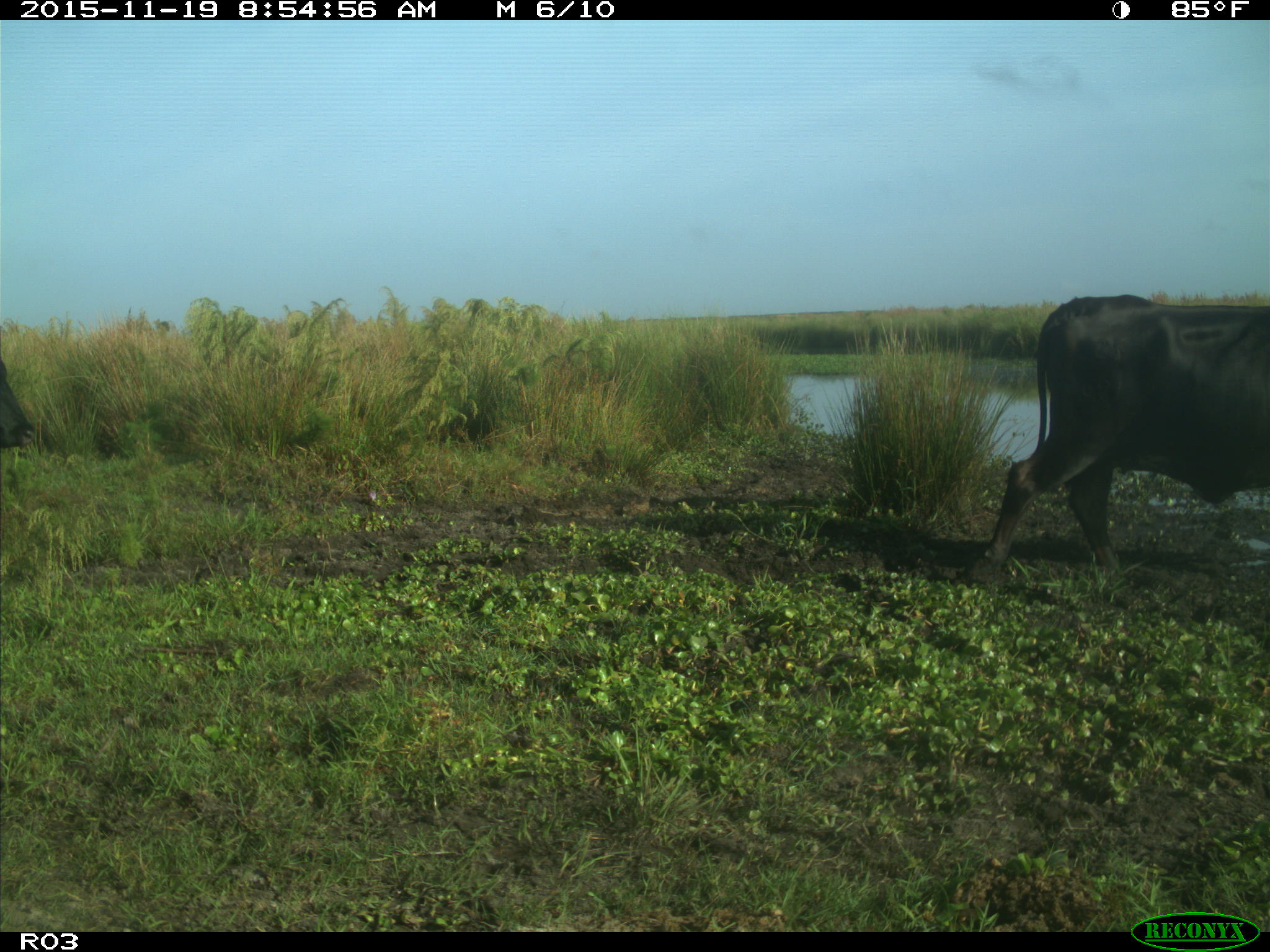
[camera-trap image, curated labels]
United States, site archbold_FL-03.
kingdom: Animalia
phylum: Chordata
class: Mammalia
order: Artiodactyla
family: Bovidae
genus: Bos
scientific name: Bos taurus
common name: domestic cow